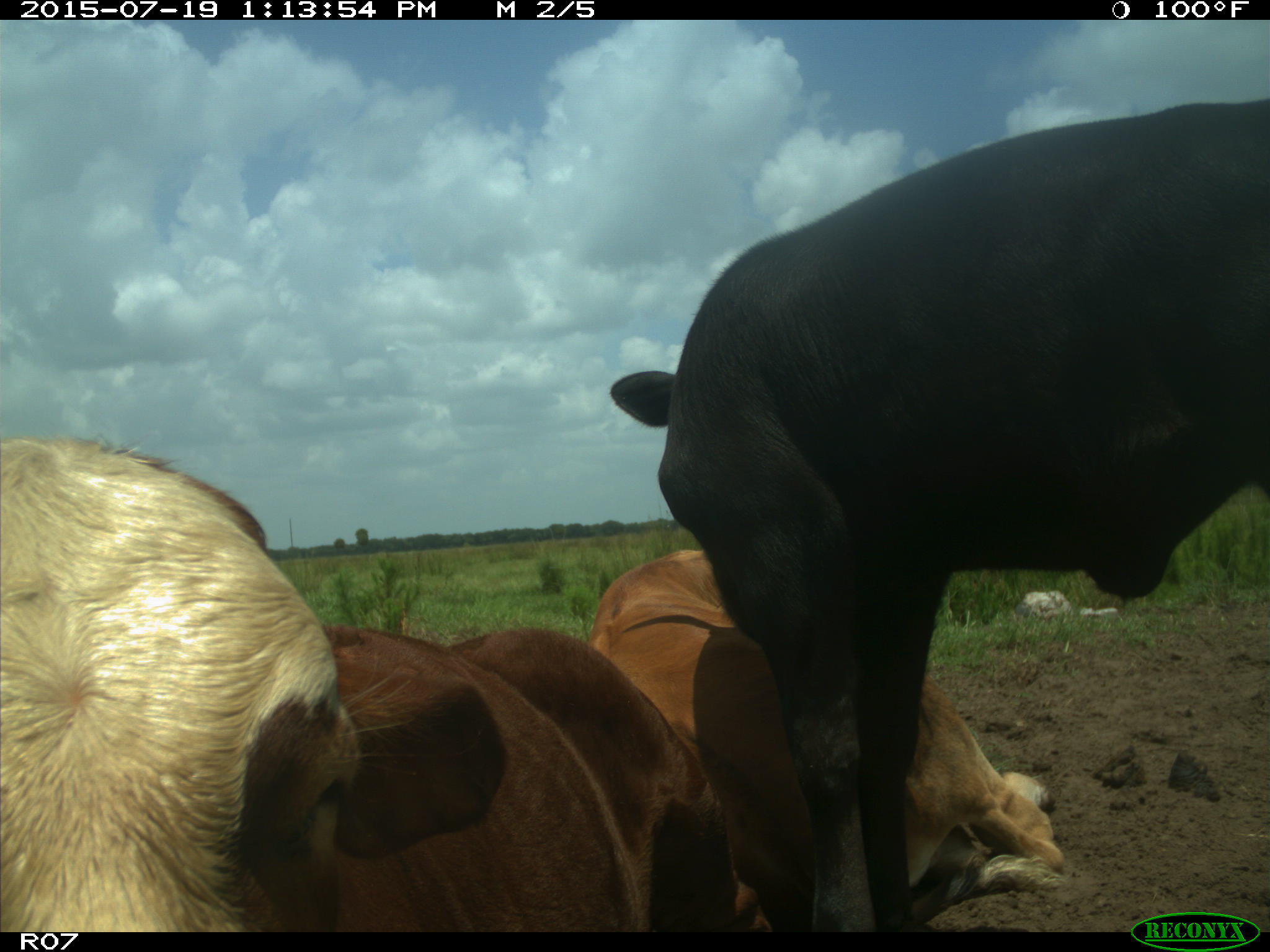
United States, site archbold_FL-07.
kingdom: Animalia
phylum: Chordata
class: Mammalia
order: Artiodactyla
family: Bovidae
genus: Bos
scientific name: Bos taurus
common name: domestic cow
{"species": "Bos taurus (domestic cow)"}